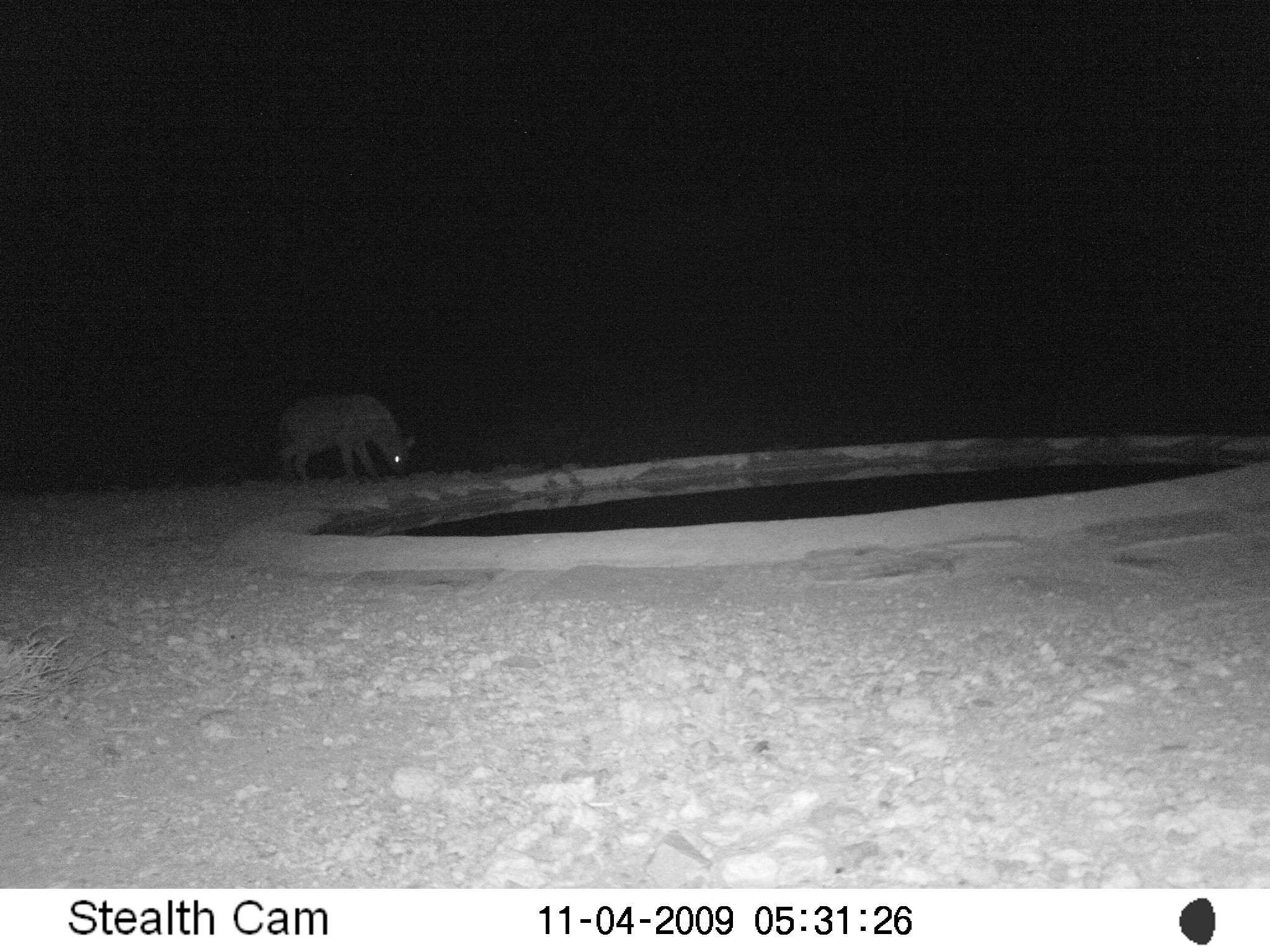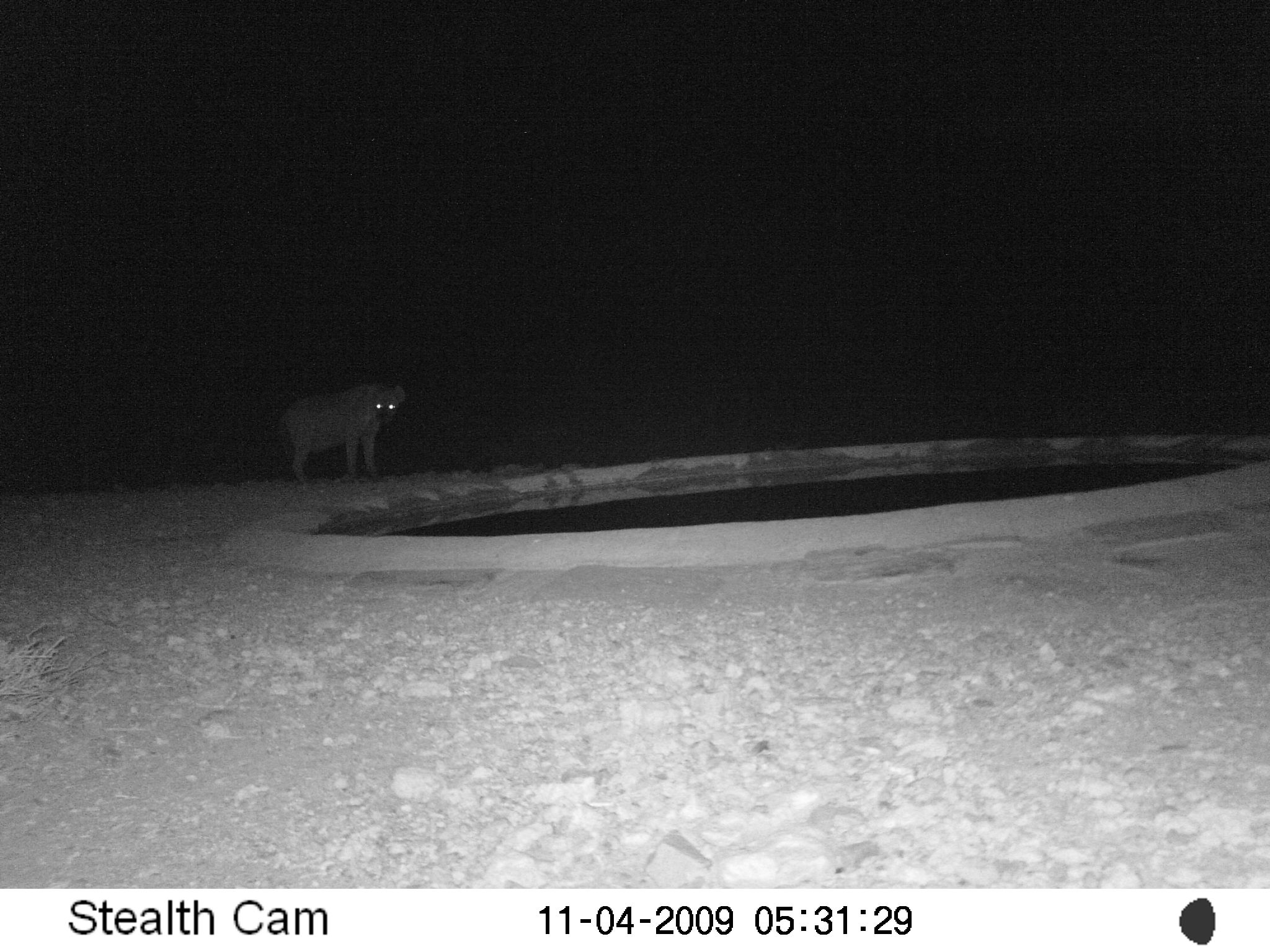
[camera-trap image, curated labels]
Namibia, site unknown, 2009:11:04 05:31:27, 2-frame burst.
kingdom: Animalia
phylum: Chordata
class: Mammalia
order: Carnivora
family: Hyaenidae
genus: Crocuta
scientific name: Crocuta crocuta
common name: spotted hyena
Crocuta crocuta (spotted hyena).